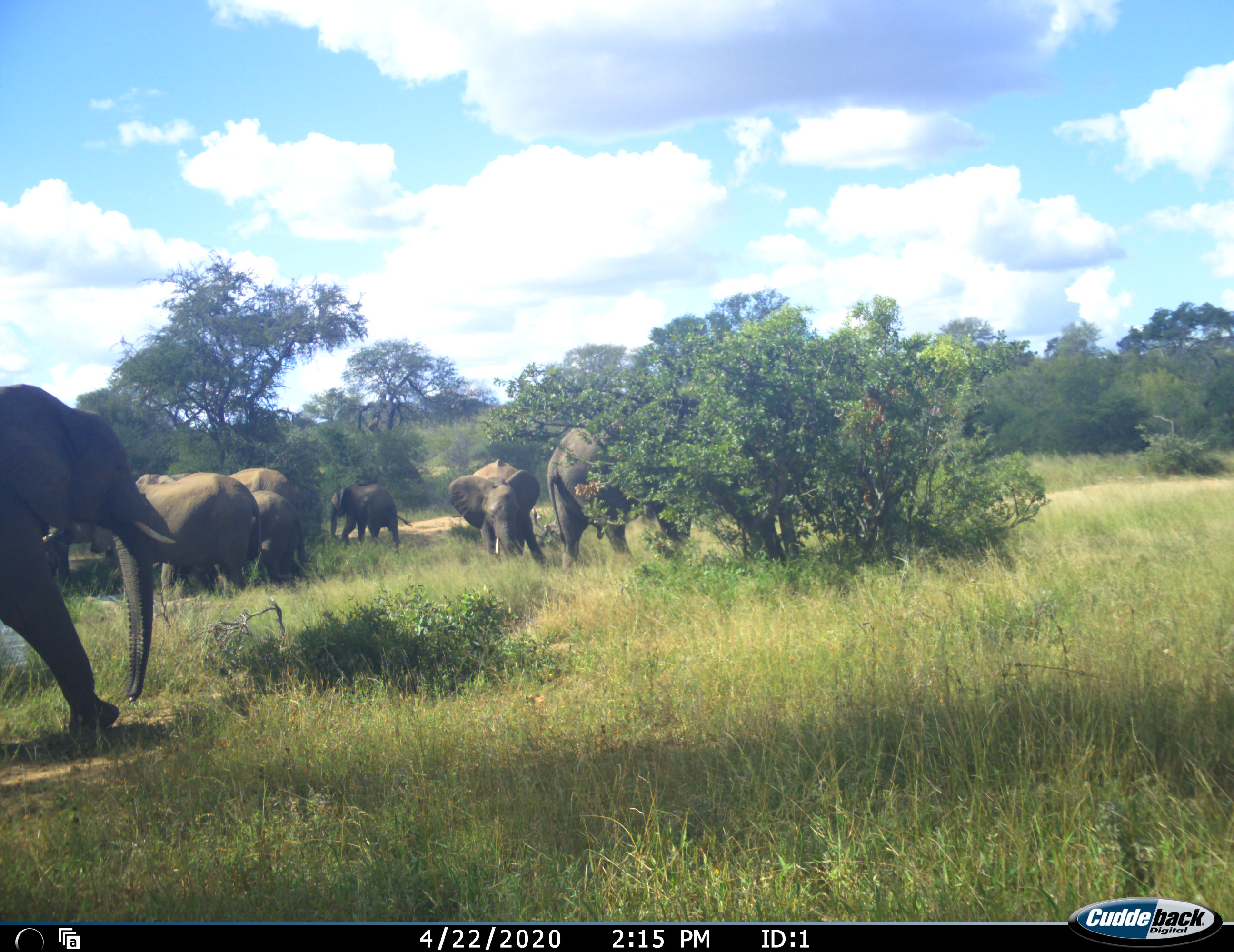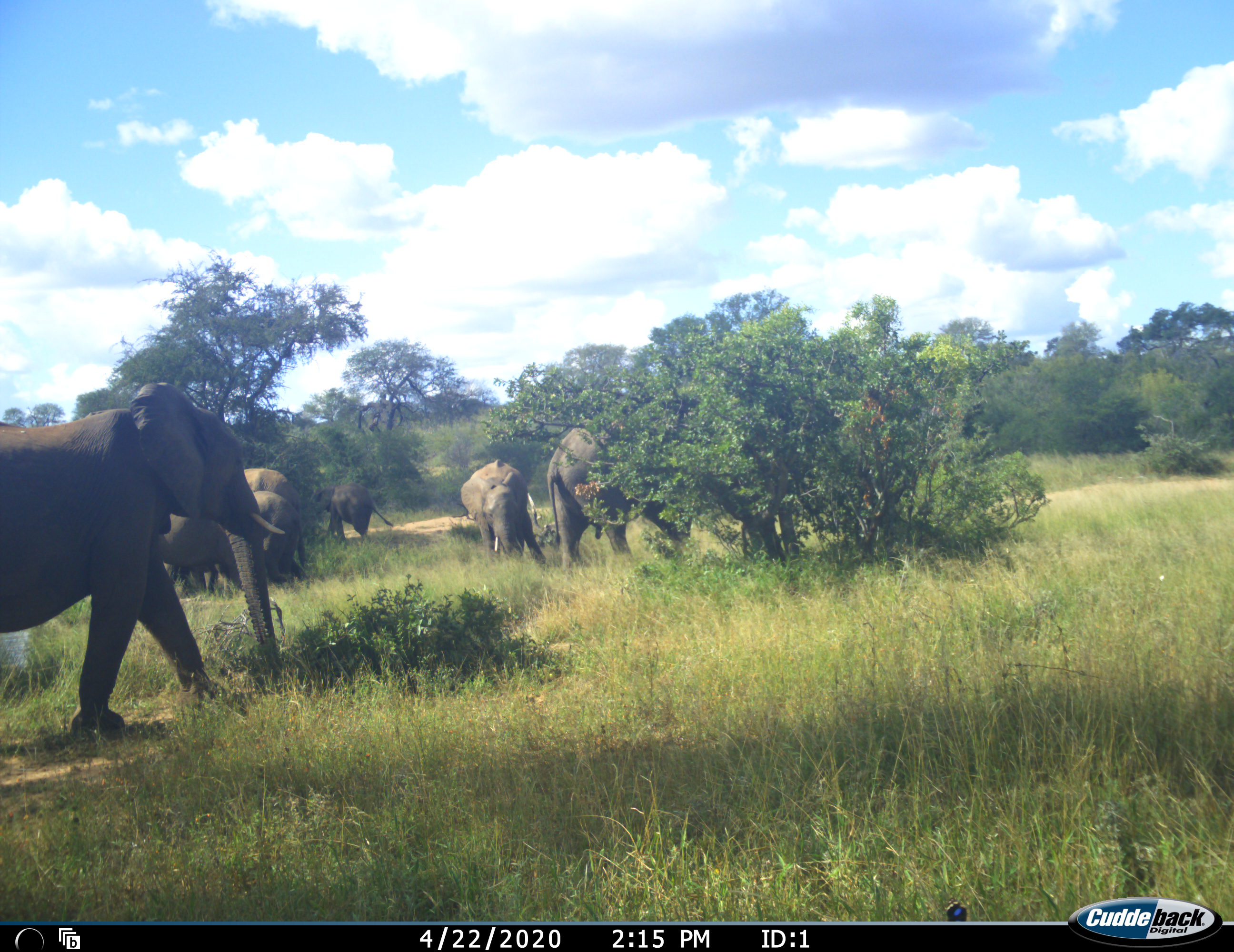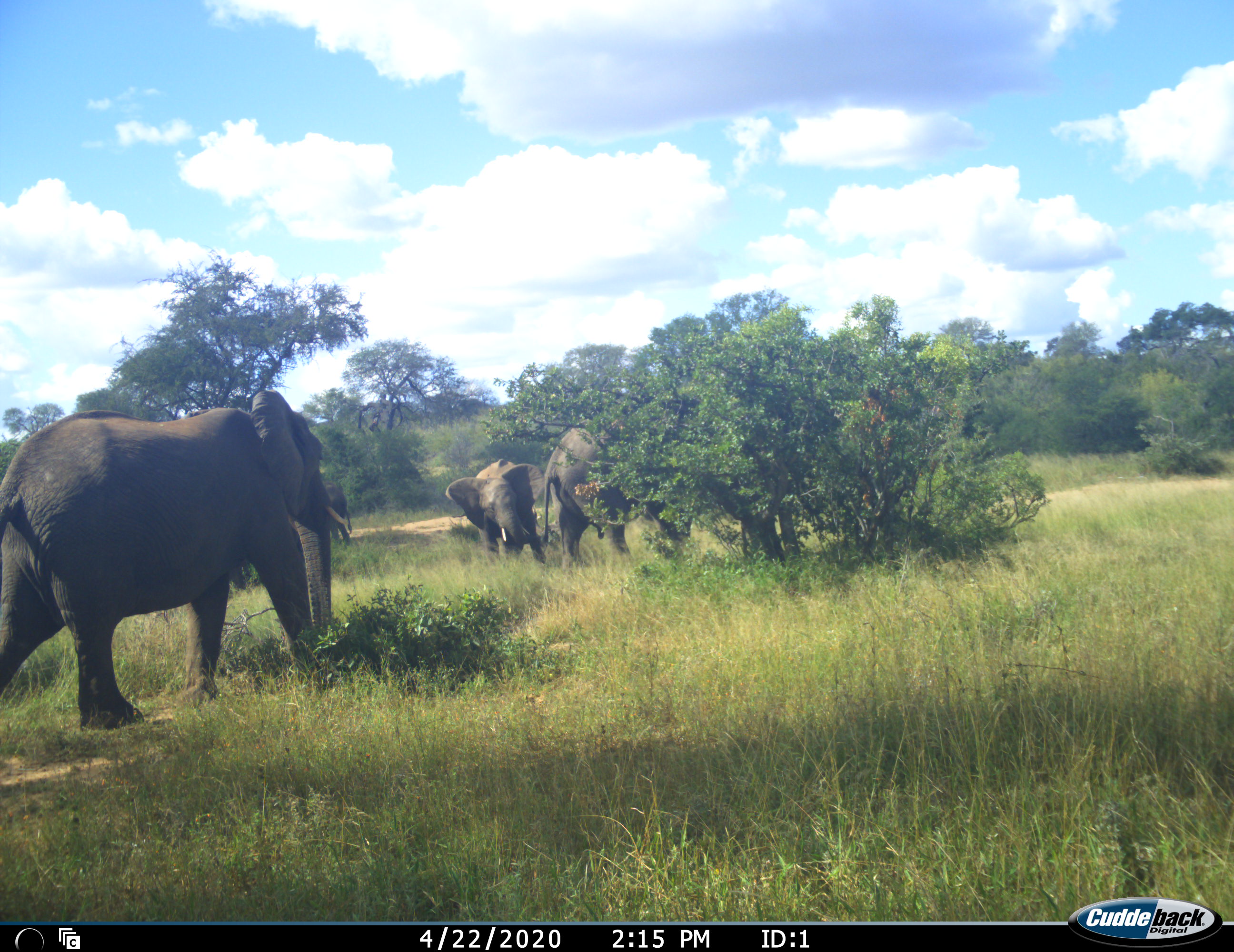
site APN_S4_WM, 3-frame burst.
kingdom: Animalia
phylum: Chordata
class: Mammalia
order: Proboscidea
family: Elephantidae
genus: Loxodonta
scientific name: Loxodonta africana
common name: african bush elephant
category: elephant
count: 7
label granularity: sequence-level